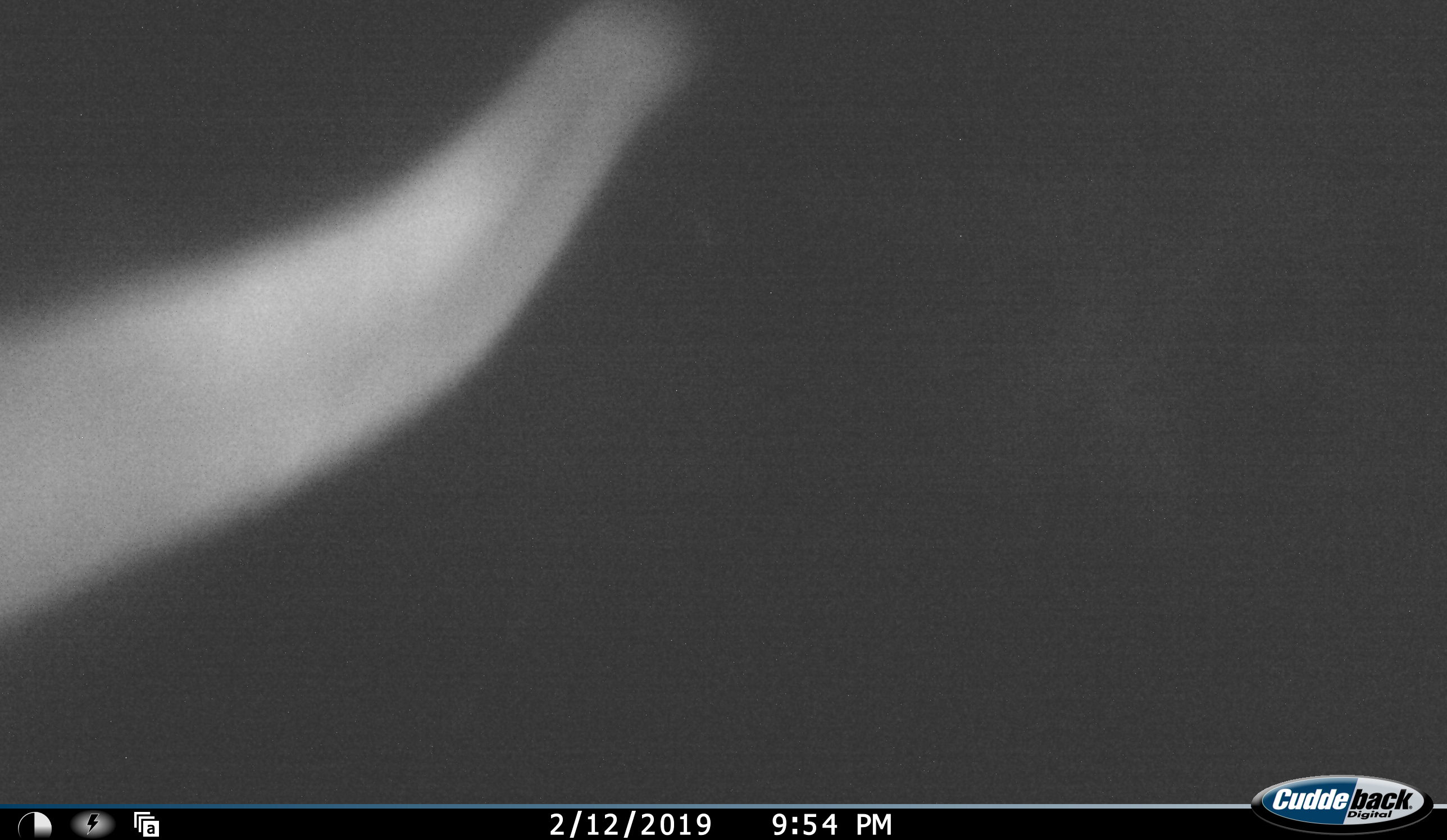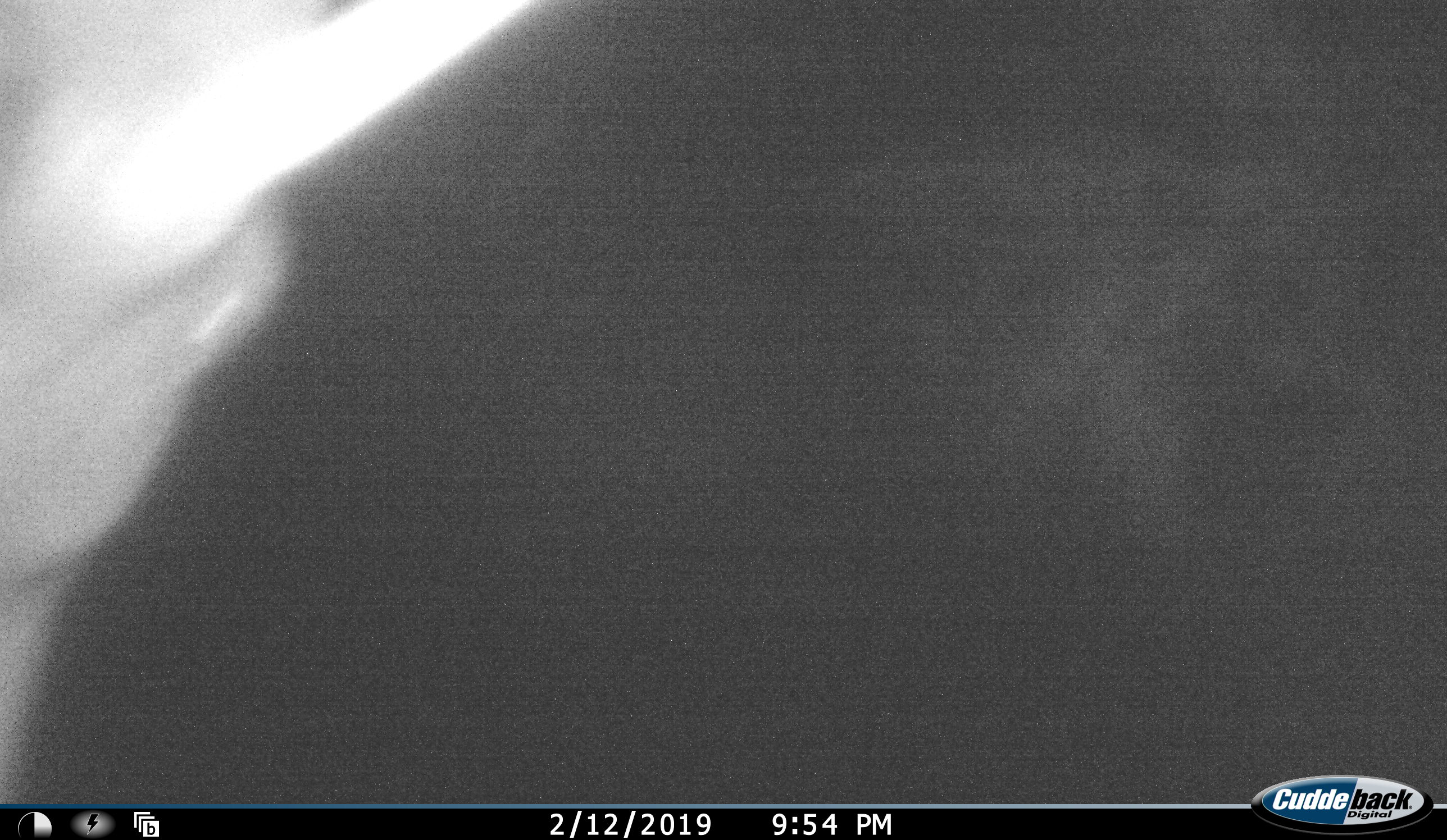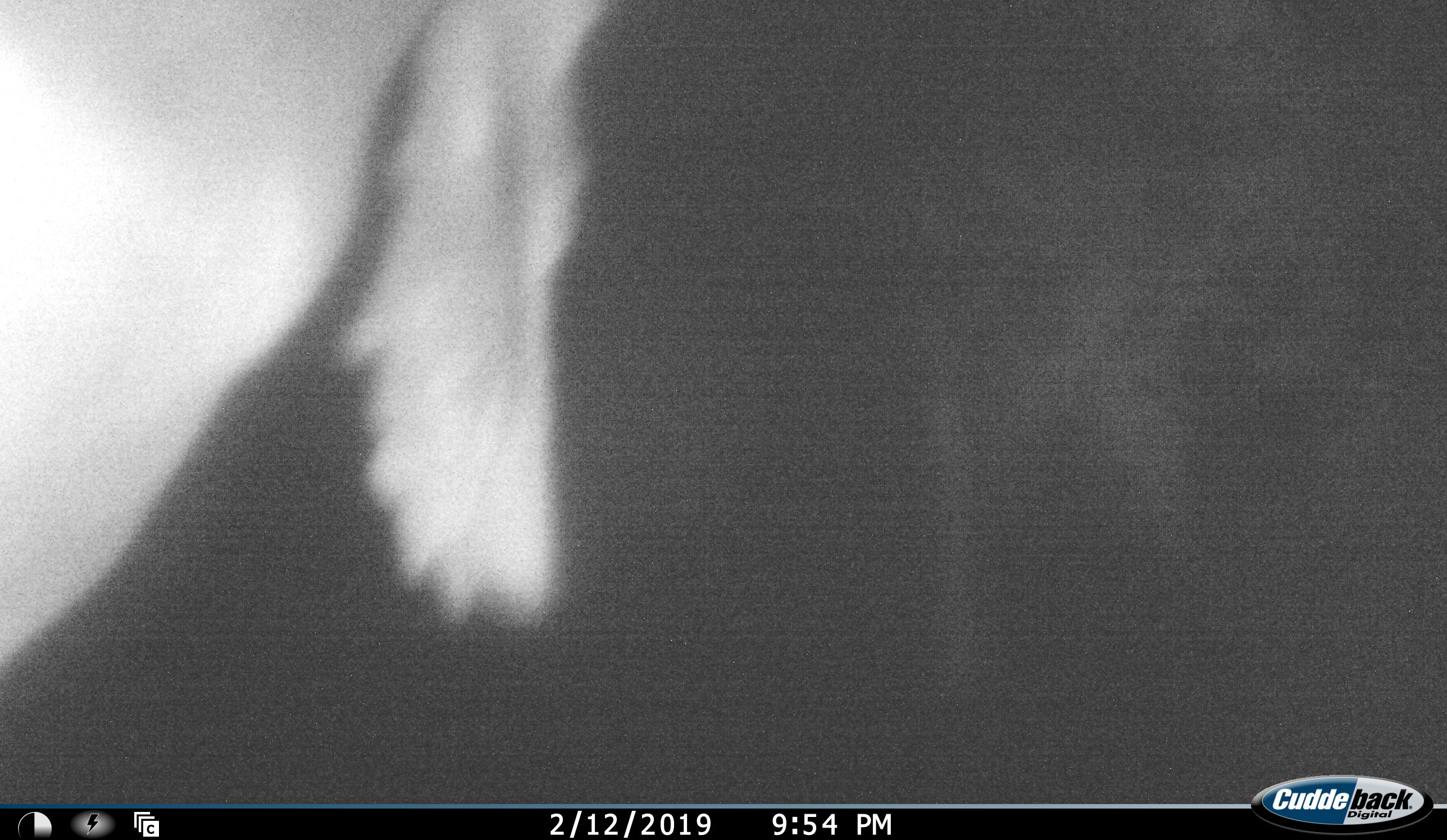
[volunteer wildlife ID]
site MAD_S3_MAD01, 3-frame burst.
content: unidentified animal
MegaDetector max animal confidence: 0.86